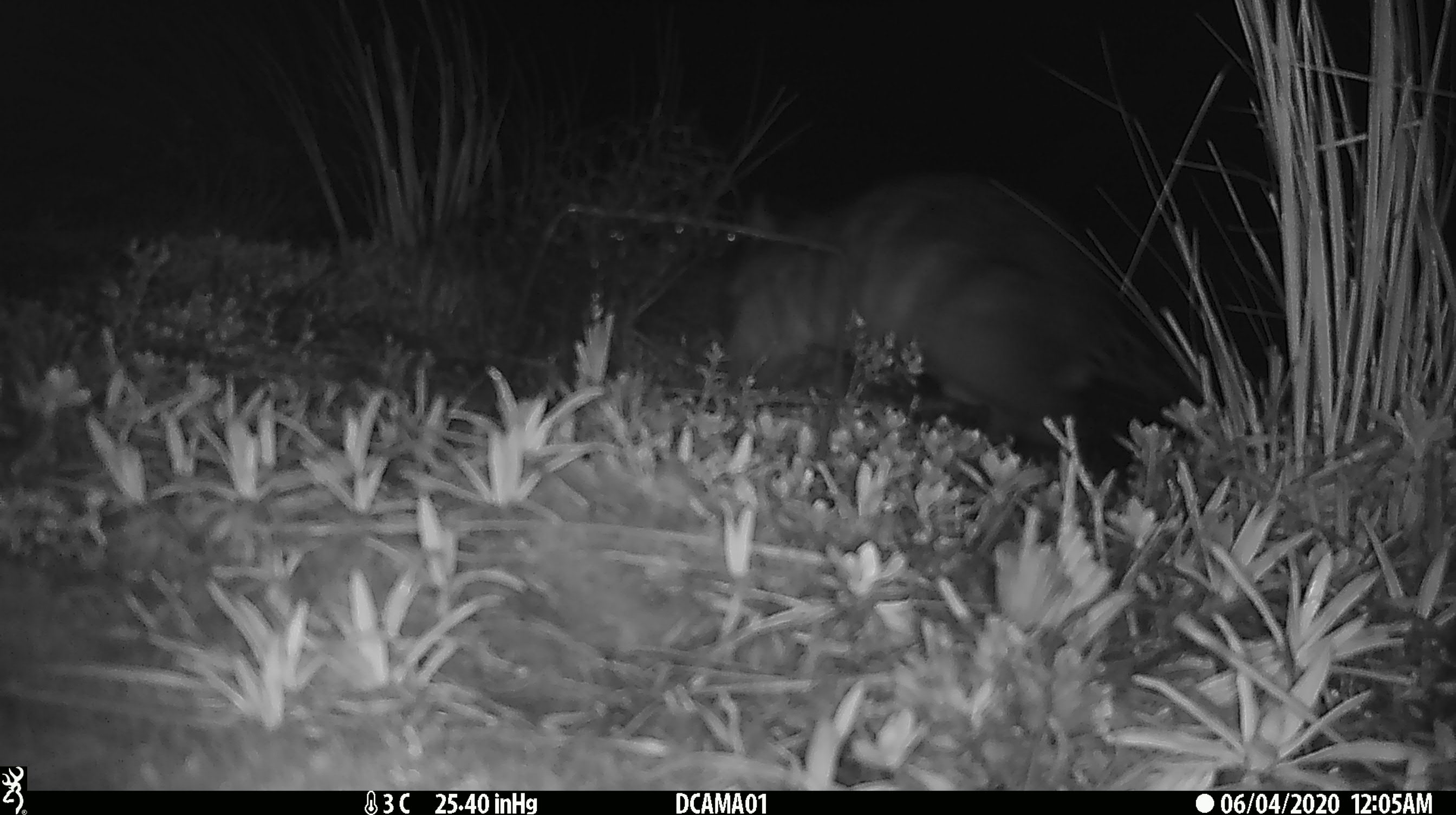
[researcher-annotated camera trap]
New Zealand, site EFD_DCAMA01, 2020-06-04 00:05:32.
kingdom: Animalia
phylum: Chordata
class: Mammalia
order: Diprotodontia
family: Phalangeridae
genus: Trichosurus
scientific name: Trichosurus vulpecula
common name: common brushtail possum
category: possum